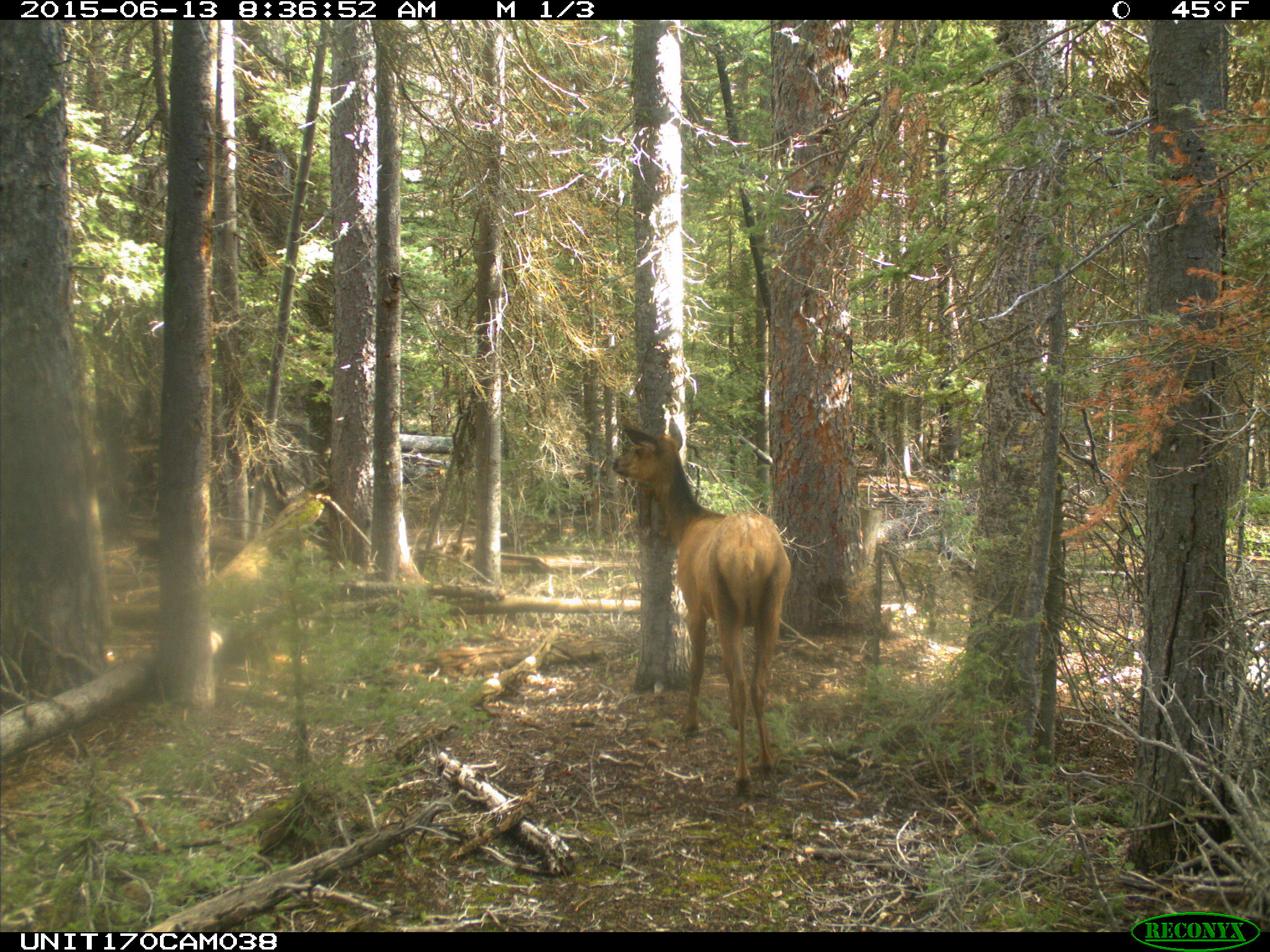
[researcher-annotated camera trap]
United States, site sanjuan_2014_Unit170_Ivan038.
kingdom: Animalia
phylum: Chordata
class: Mammalia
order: Artiodactyla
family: Cervidae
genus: Cervus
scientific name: Cervus elaphus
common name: red deer